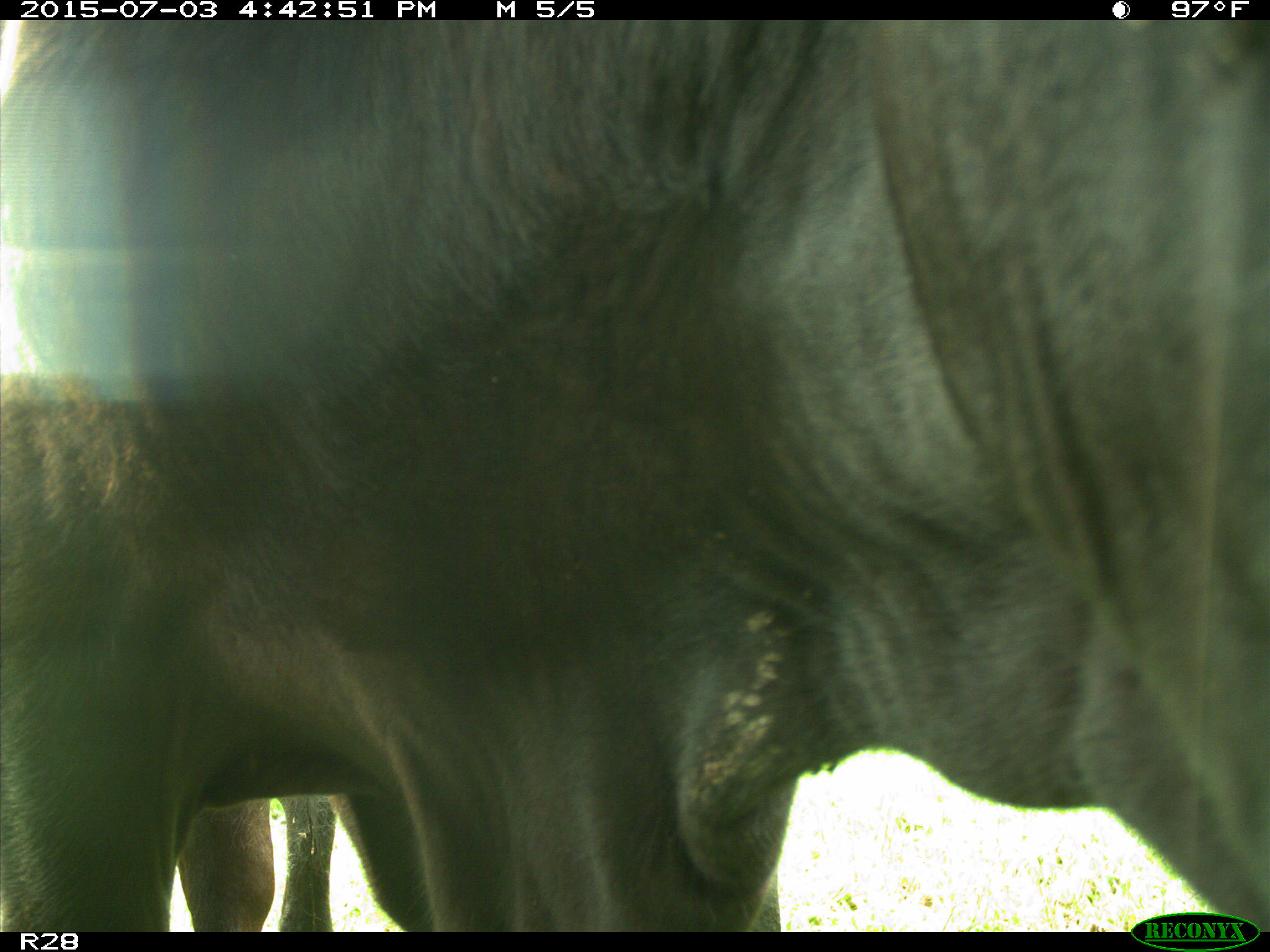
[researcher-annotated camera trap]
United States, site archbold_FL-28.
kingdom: Animalia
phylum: Chordata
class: Mammalia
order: Artiodactyla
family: Bovidae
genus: Bos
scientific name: Bos taurus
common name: domestic cow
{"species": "Bos taurus (domestic cow)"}